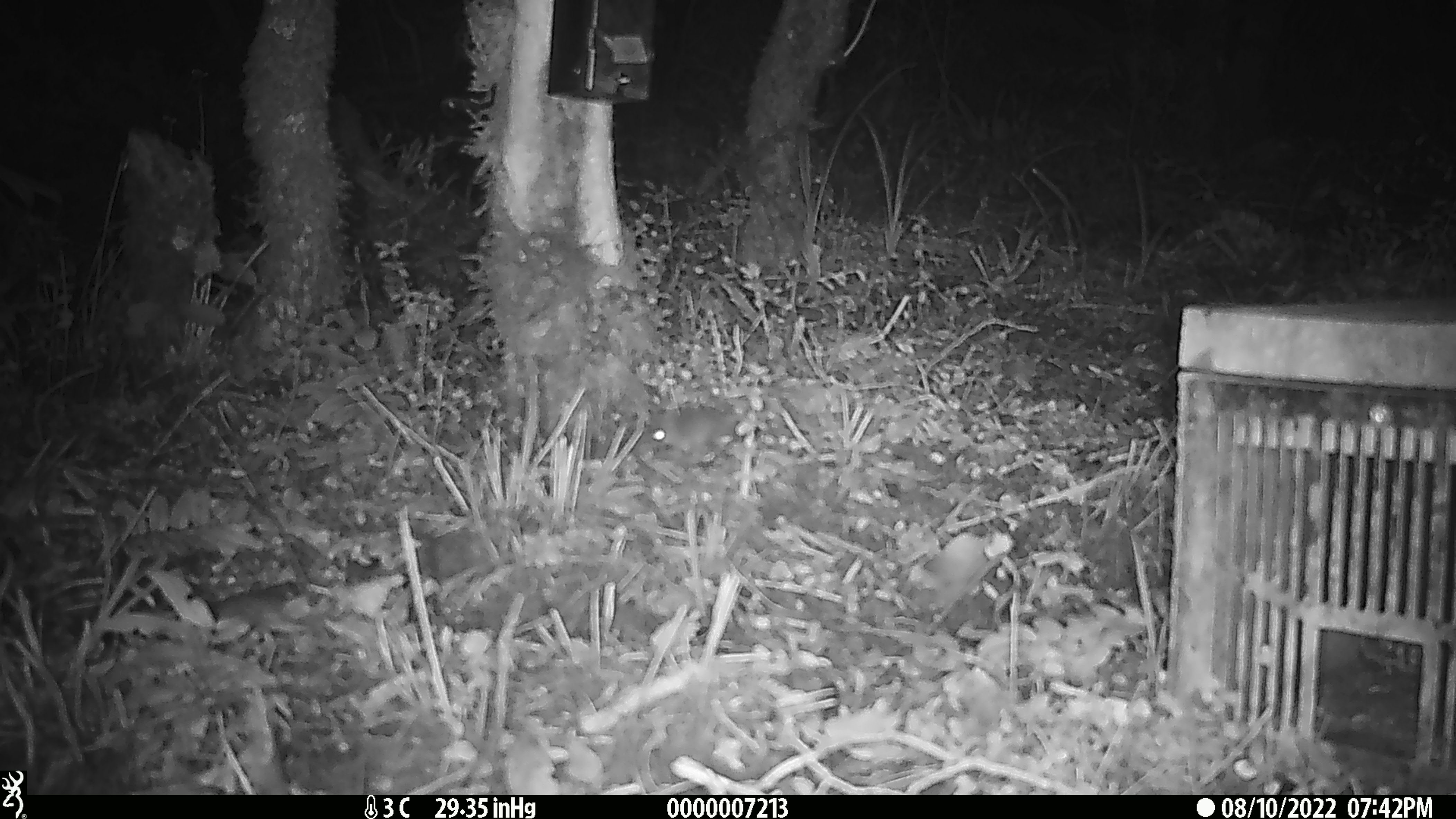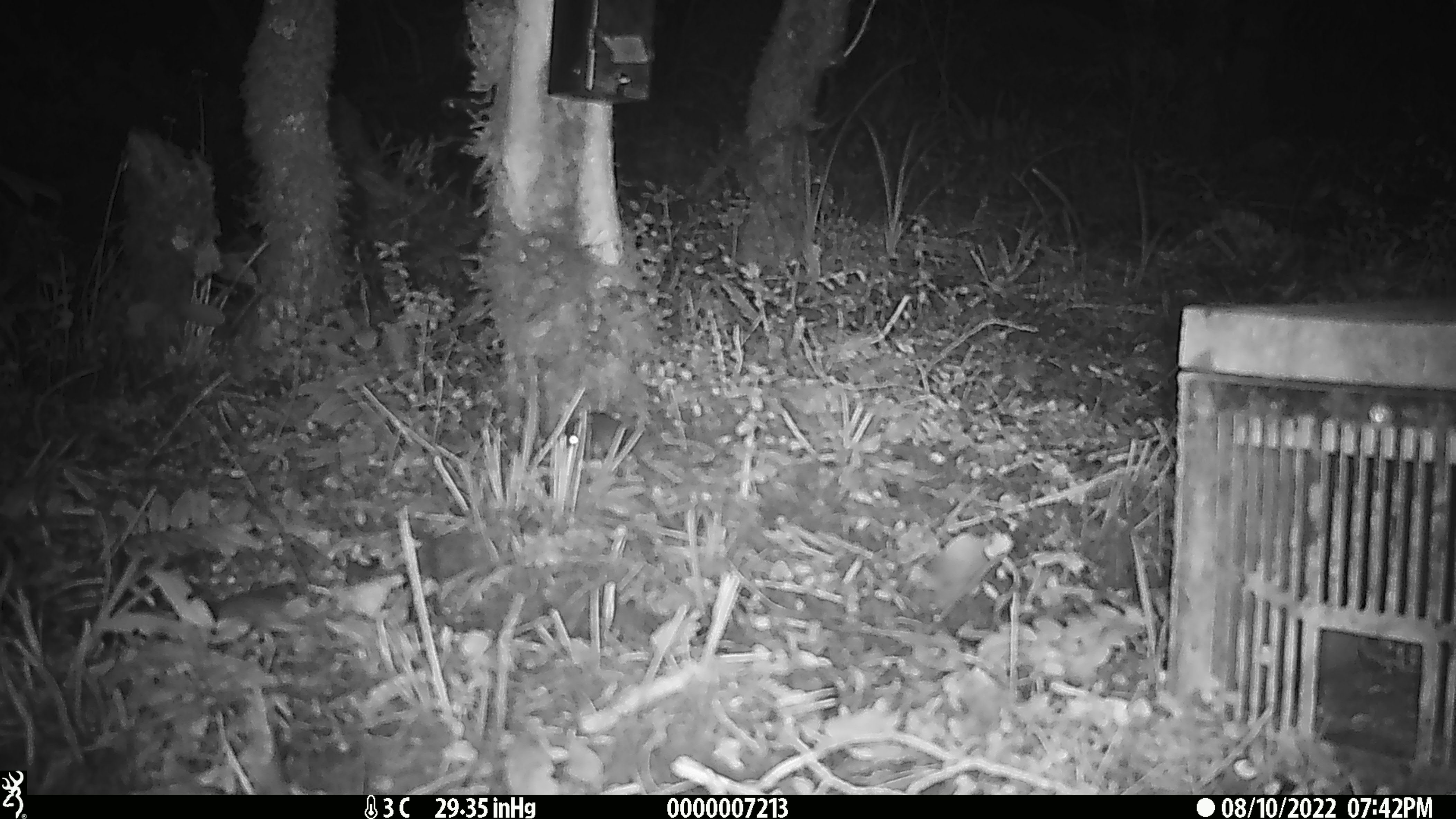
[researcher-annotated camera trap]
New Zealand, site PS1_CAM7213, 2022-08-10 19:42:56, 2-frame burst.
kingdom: Animalia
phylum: Chordata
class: Mammalia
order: Rodentia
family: Muridae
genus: Mus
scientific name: Mus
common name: mouse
Mouse (Mus).